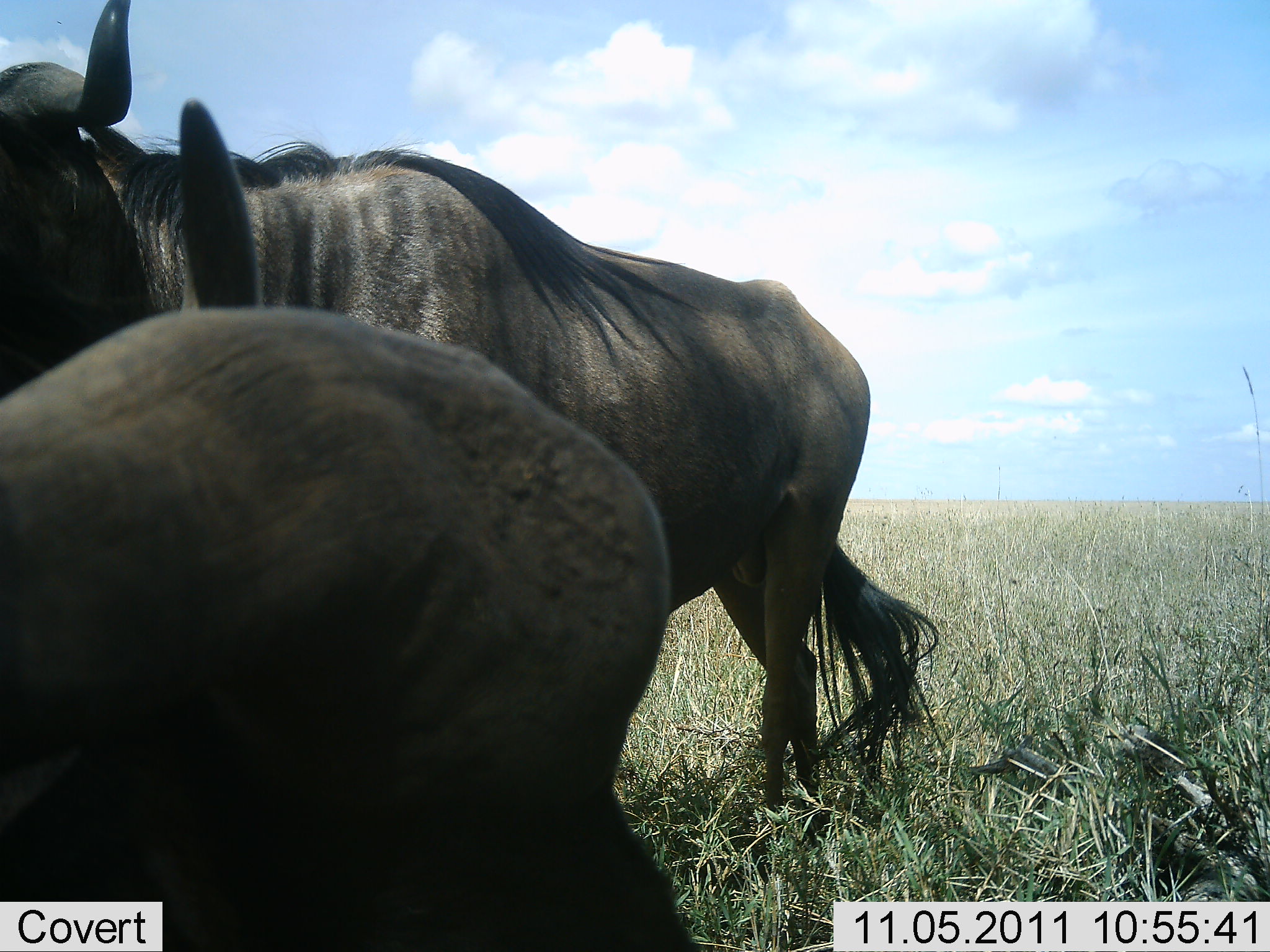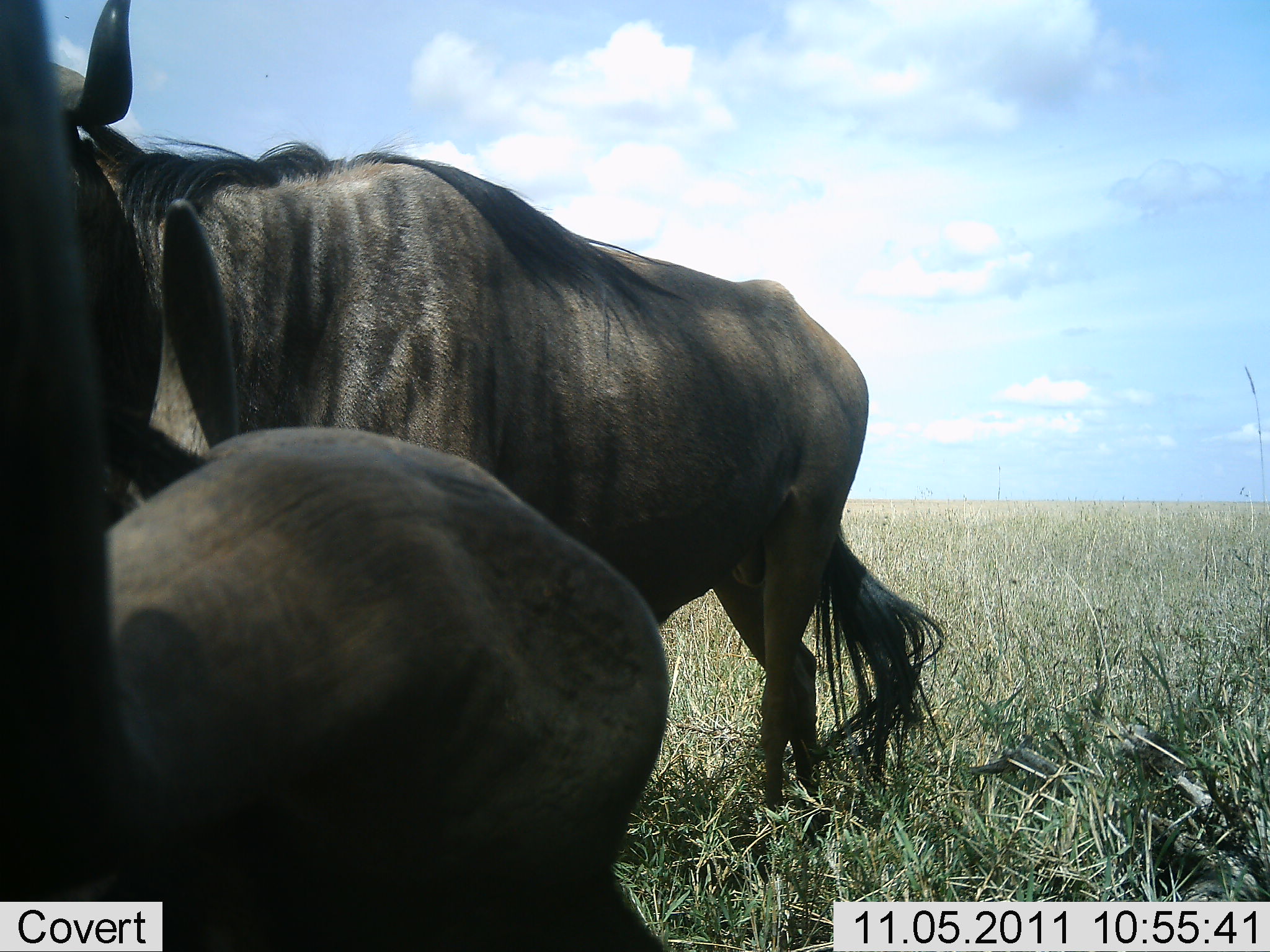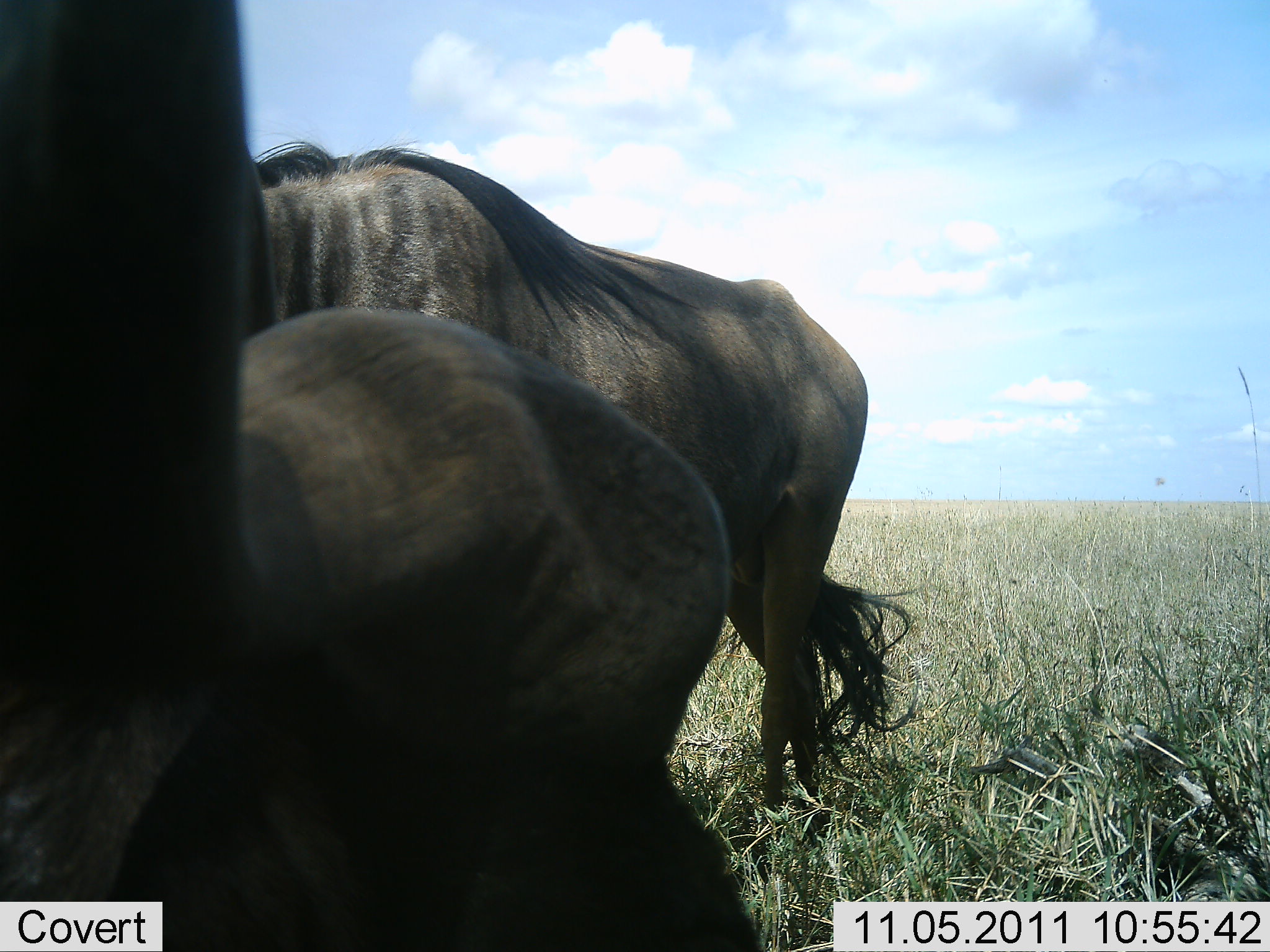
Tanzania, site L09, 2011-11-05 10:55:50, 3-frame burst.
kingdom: Animalia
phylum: Chordata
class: Mammalia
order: Artiodactyla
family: Bovidae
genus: Connochaetes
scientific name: Connochaetes taurinus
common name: blue wildebeest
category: wildebeest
Wildebeest (blue wildebeest) (Connochaetes taurinus), count 2. Behavior (volunteer vote fractions): standing 86%, resting 14%, moving 21%, interacting 0%. Young present (vote fraction): 0%. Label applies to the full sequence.